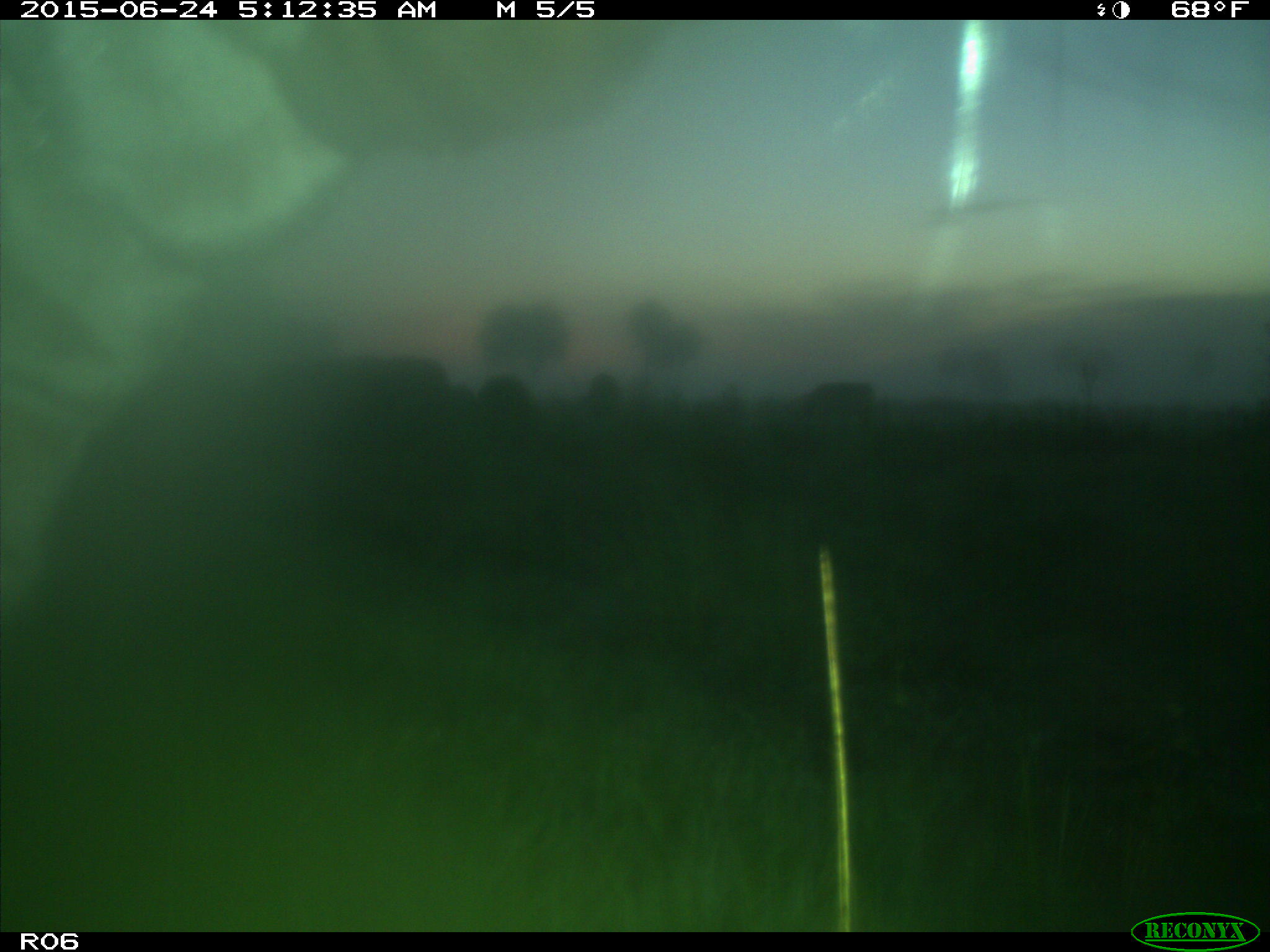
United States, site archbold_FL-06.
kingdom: Animalia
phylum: Chordata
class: Mammalia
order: Artiodactyla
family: Bovidae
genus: Bos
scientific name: Bos taurus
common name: domestic cow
Bos taurus (domestic cow).